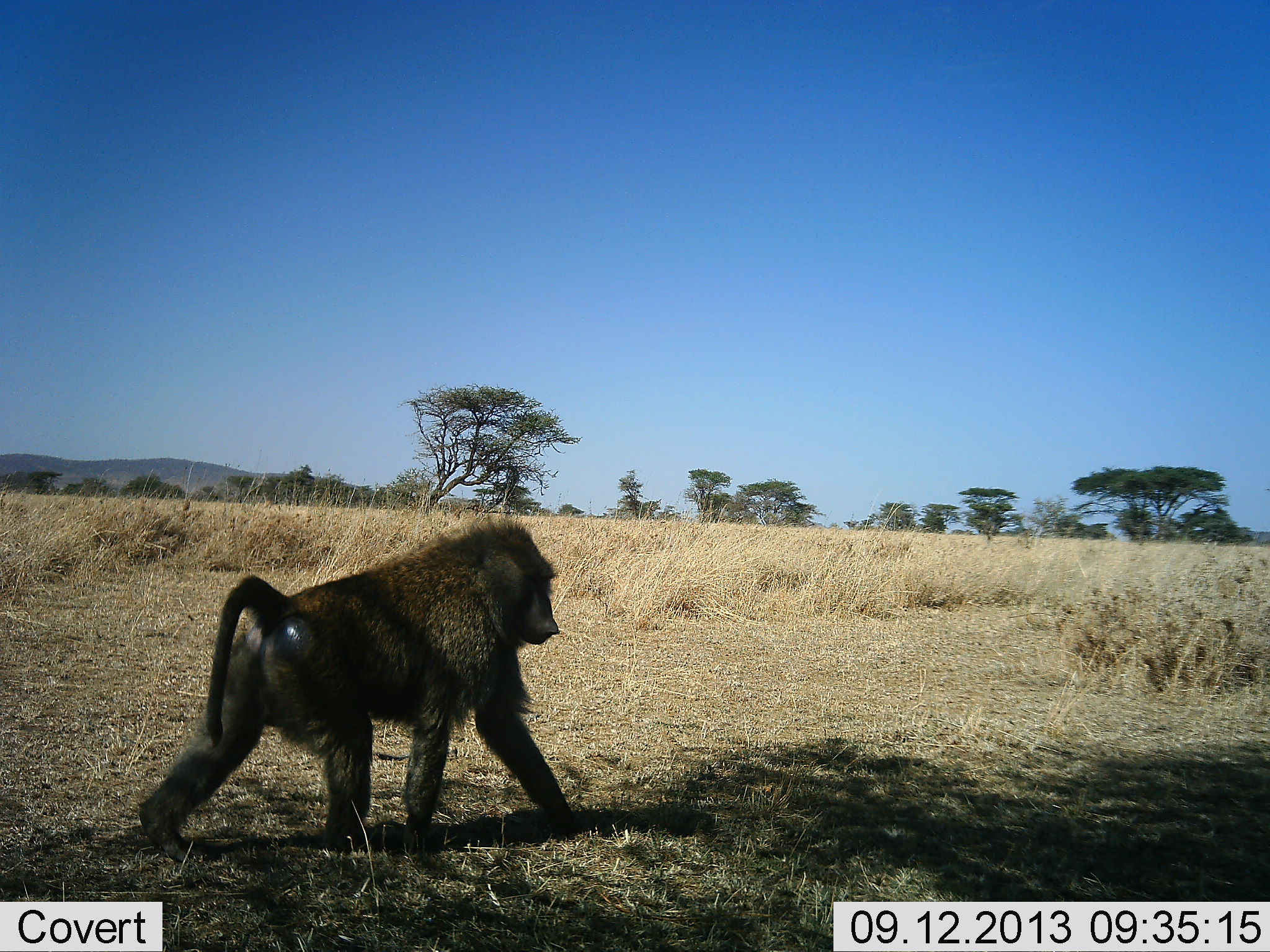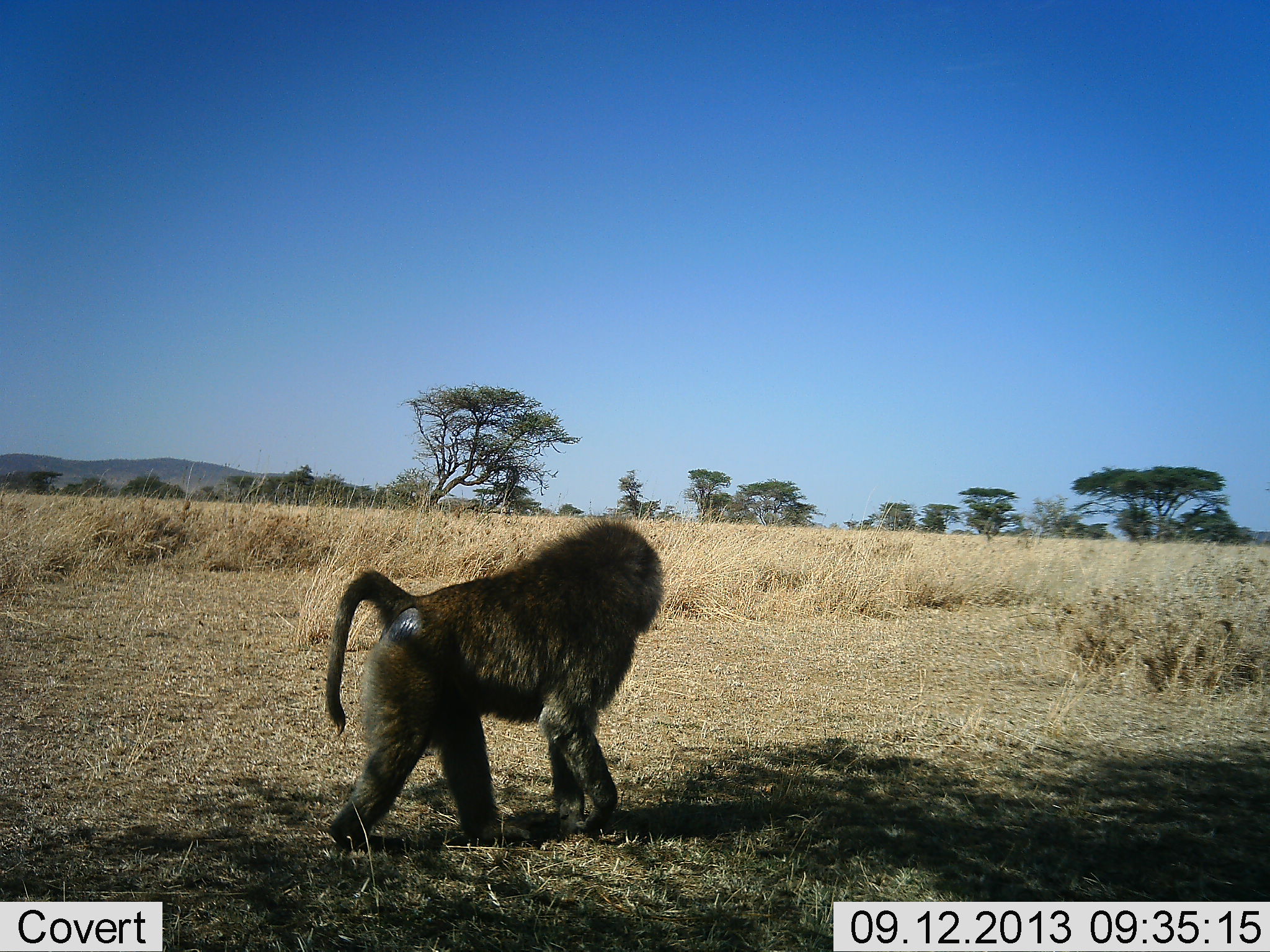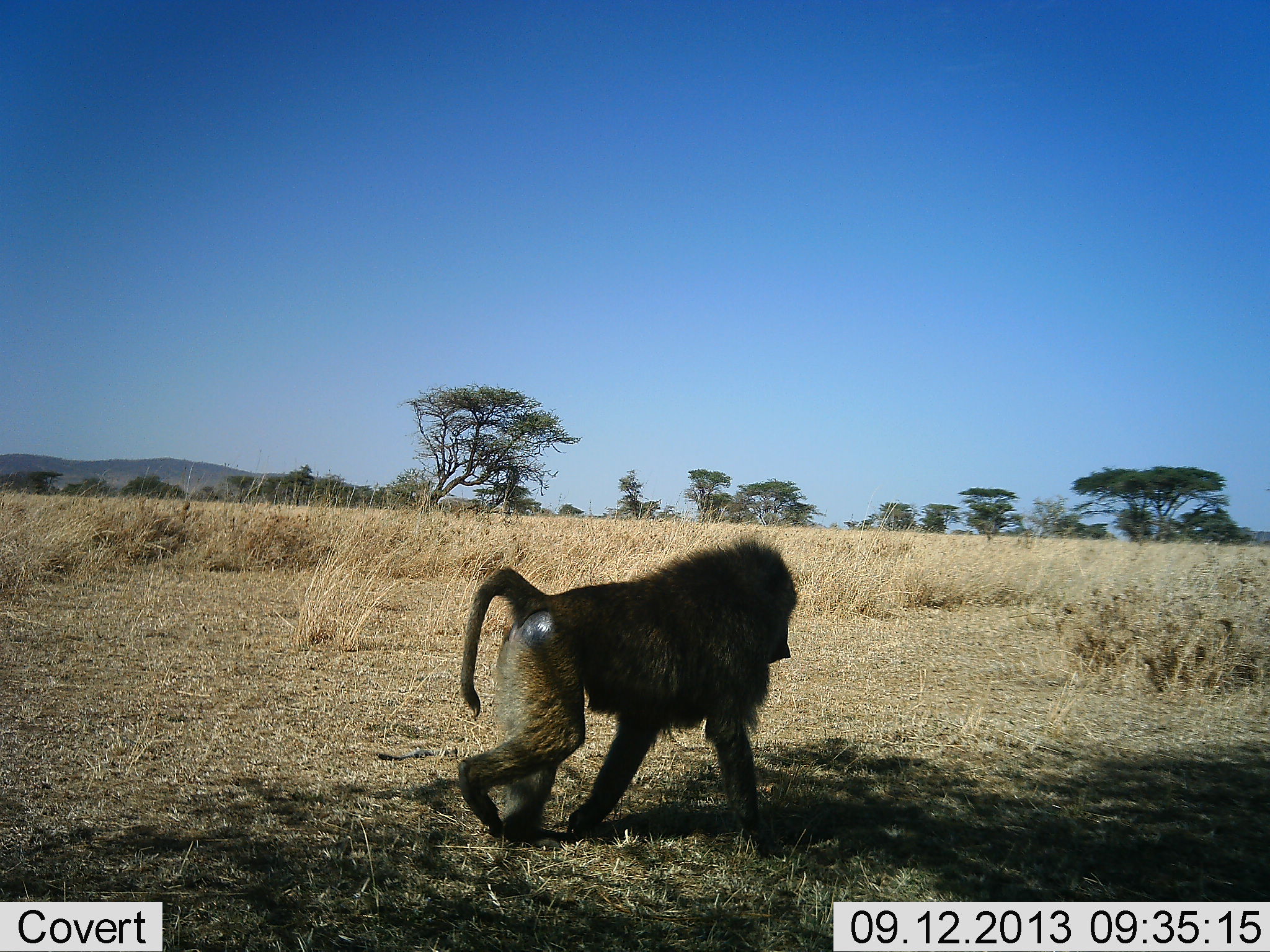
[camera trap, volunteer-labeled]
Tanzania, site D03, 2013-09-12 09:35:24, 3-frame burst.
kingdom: Animalia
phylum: Chordata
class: Mammalia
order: Primates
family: Cercopithecidae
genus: Papio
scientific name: Papio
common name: baboon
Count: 1.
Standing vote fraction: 20%.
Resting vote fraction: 0%.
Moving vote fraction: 100%.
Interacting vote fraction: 0%.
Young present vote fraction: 0%.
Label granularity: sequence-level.